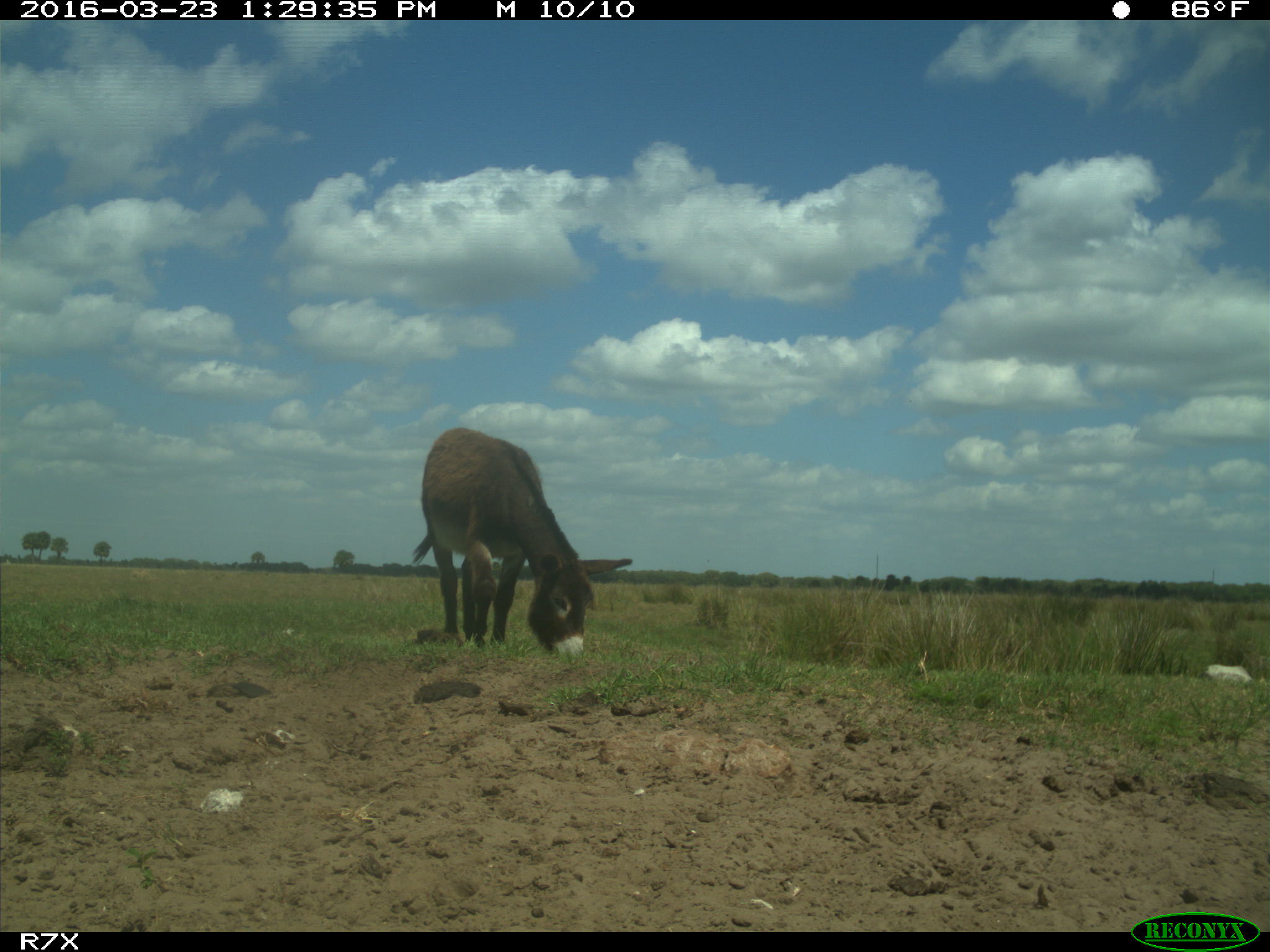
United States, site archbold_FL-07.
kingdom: Animalia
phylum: Chordata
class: Mammalia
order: Artiodactyla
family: Bovidae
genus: Bos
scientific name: Bos taurus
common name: domestic cow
Bos taurus (domestic cow).